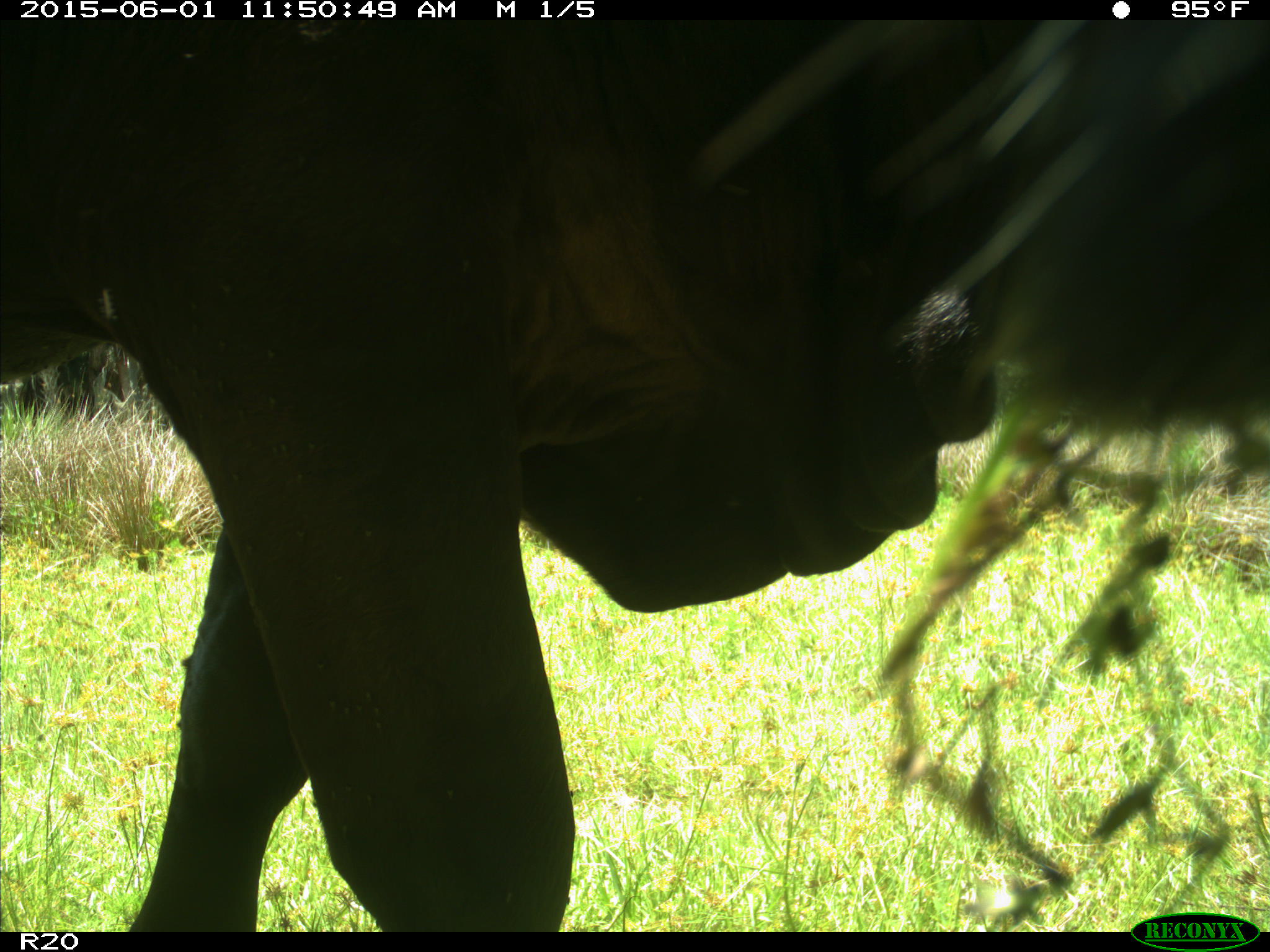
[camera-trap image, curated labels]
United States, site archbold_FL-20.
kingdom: Animalia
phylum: Chordata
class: Mammalia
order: Artiodactyla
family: Bovidae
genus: Bos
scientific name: Bos taurus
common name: domestic cow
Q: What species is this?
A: Bos taurus (domestic cow).